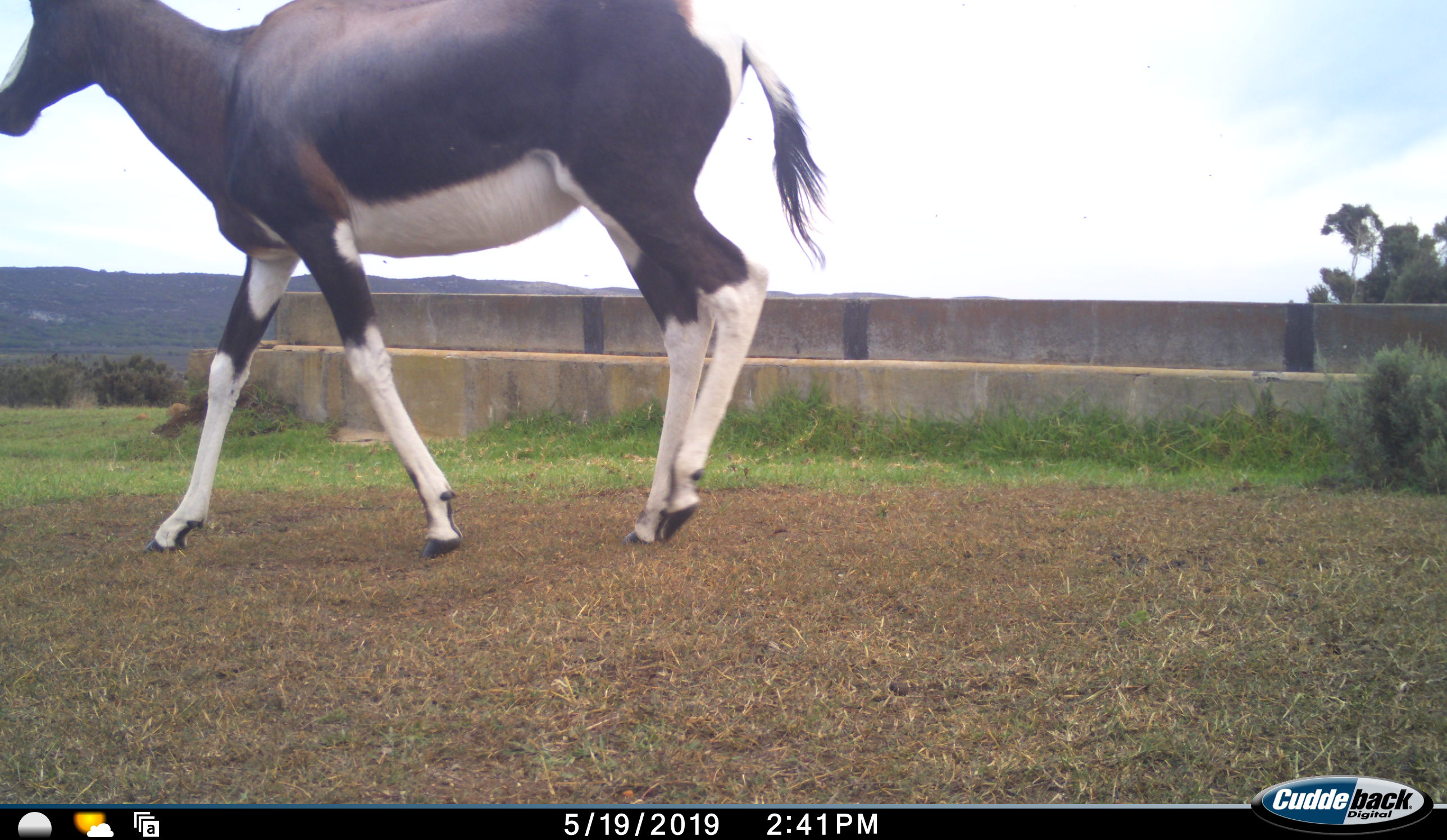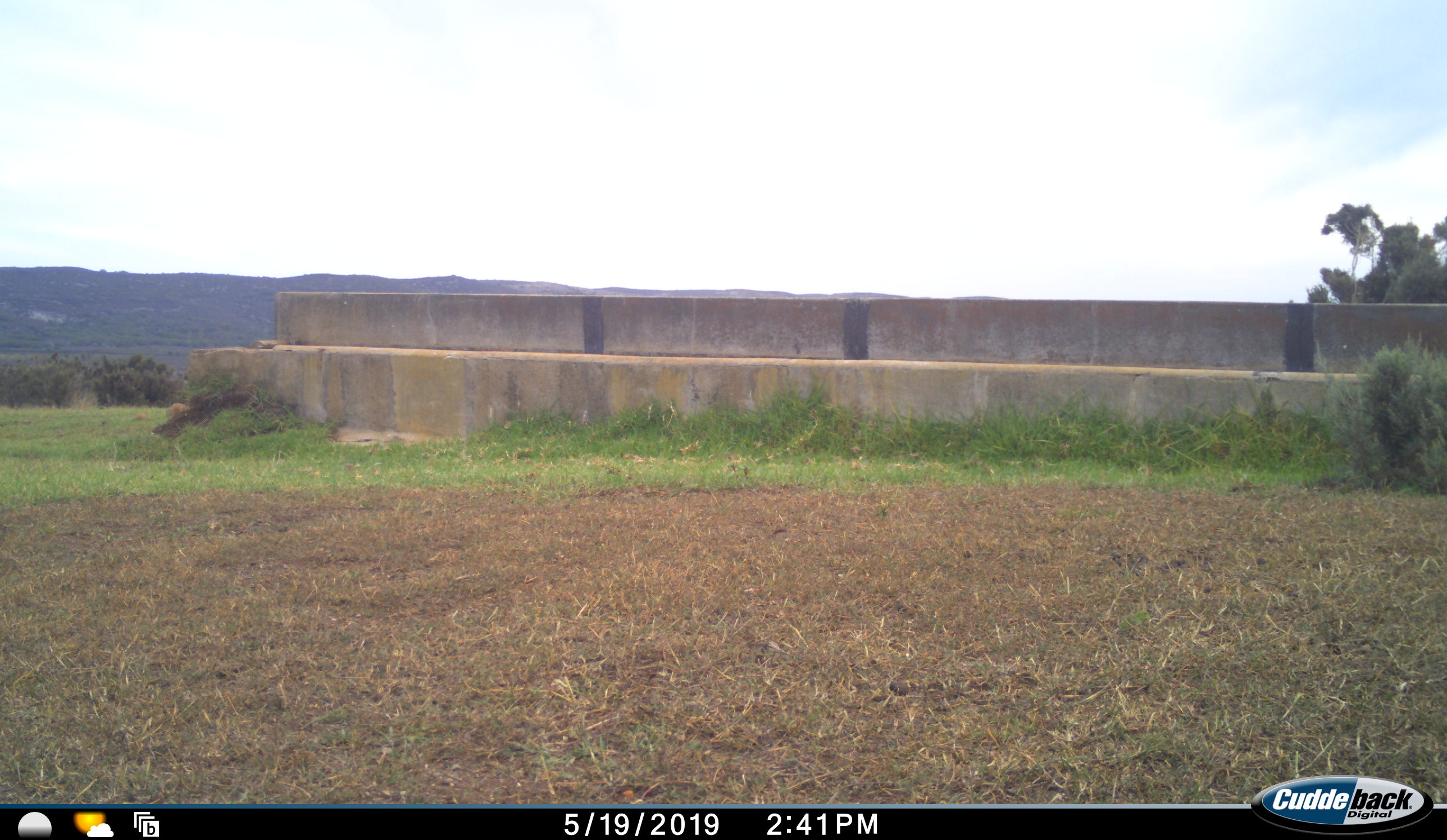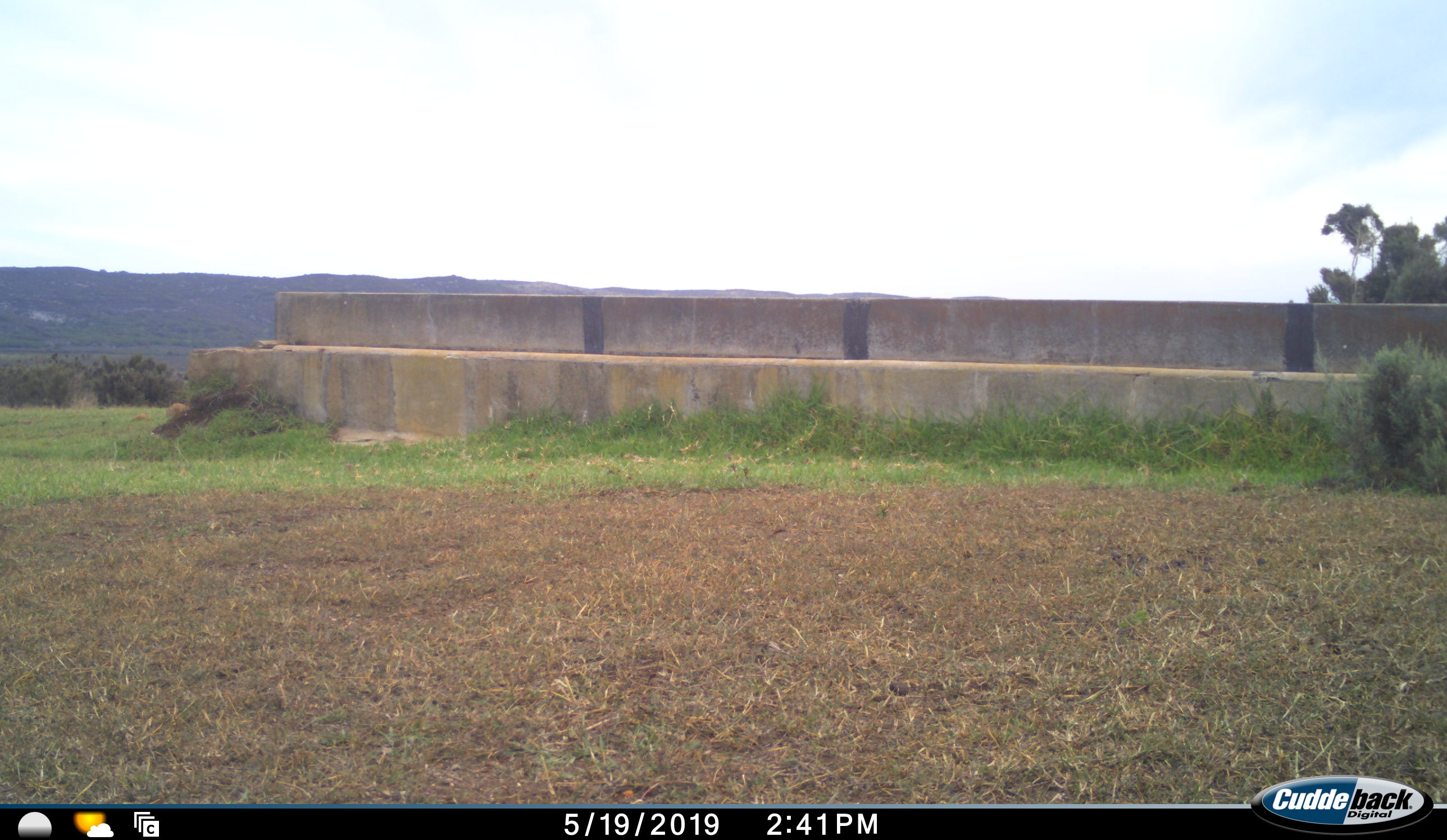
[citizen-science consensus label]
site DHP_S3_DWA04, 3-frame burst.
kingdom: Animalia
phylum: Chordata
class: Mammalia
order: Artiodactyla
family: Bovidae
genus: Damaliscus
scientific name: Damaliscus pygargus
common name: bontebok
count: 1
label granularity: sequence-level